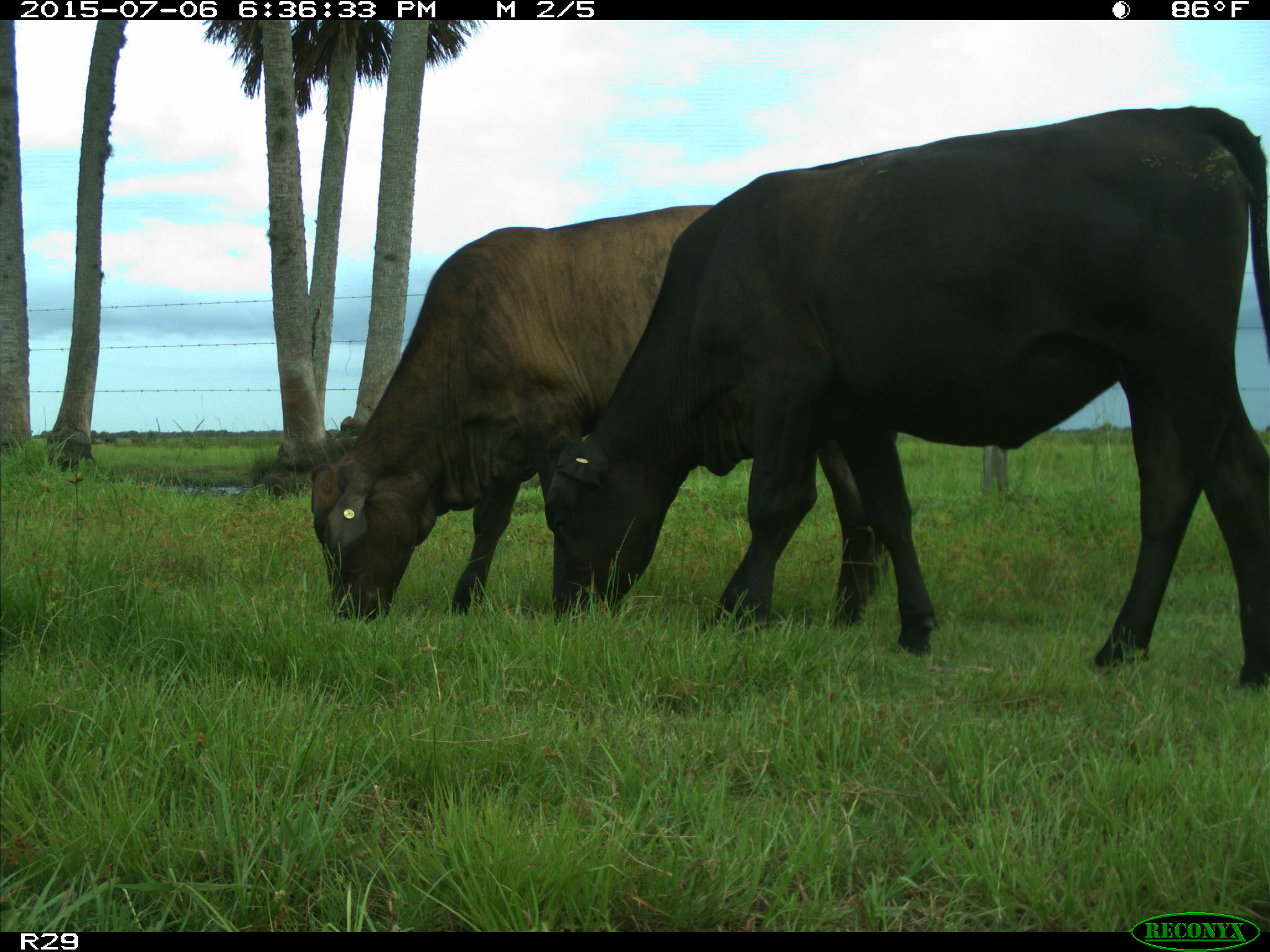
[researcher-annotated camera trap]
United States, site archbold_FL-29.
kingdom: Animalia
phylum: Chordata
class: Mammalia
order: Artiodactyla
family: Bovidae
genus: Bos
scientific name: Bos taurus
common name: domestic cow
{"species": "Bos taurus (domestic cow)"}